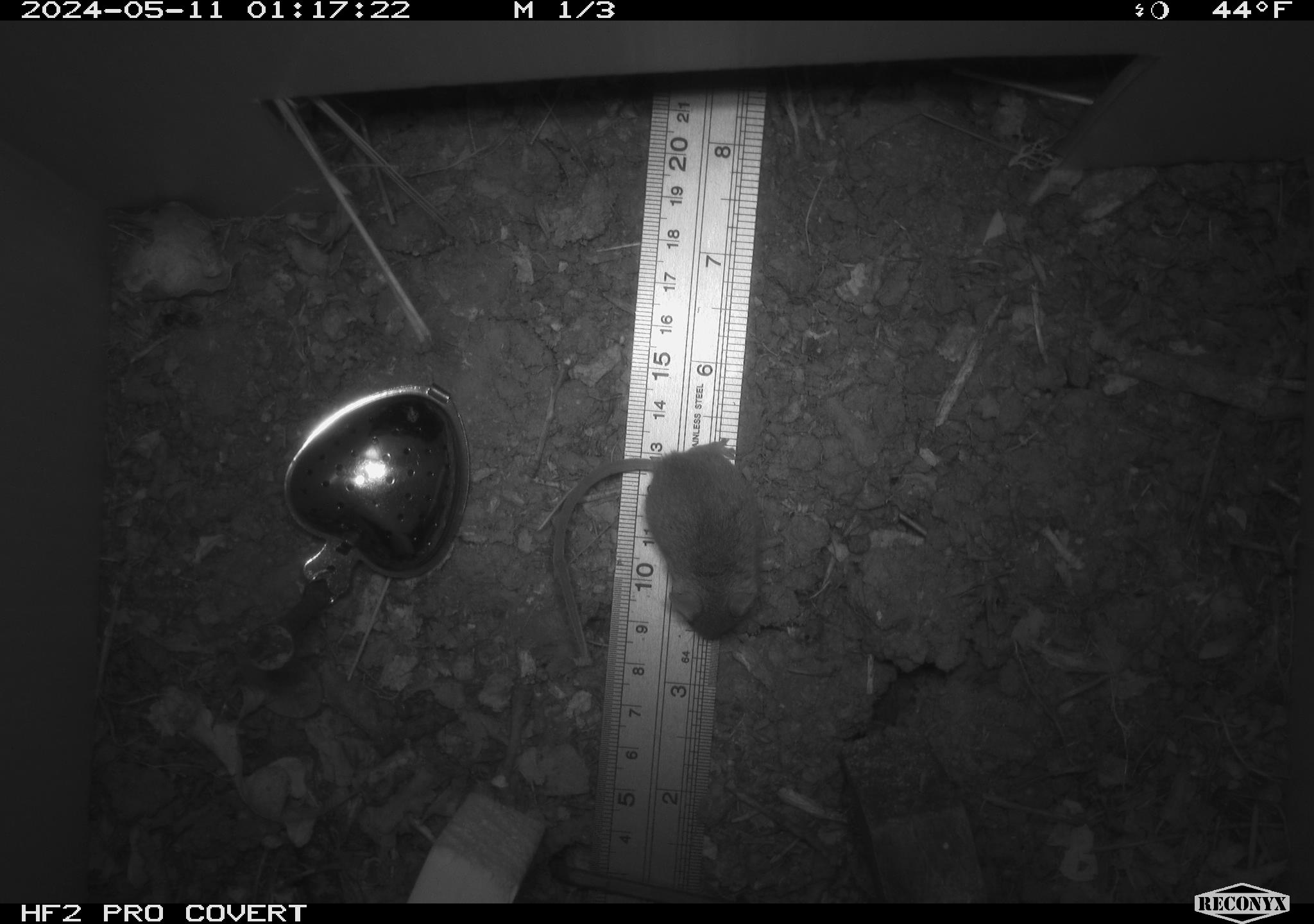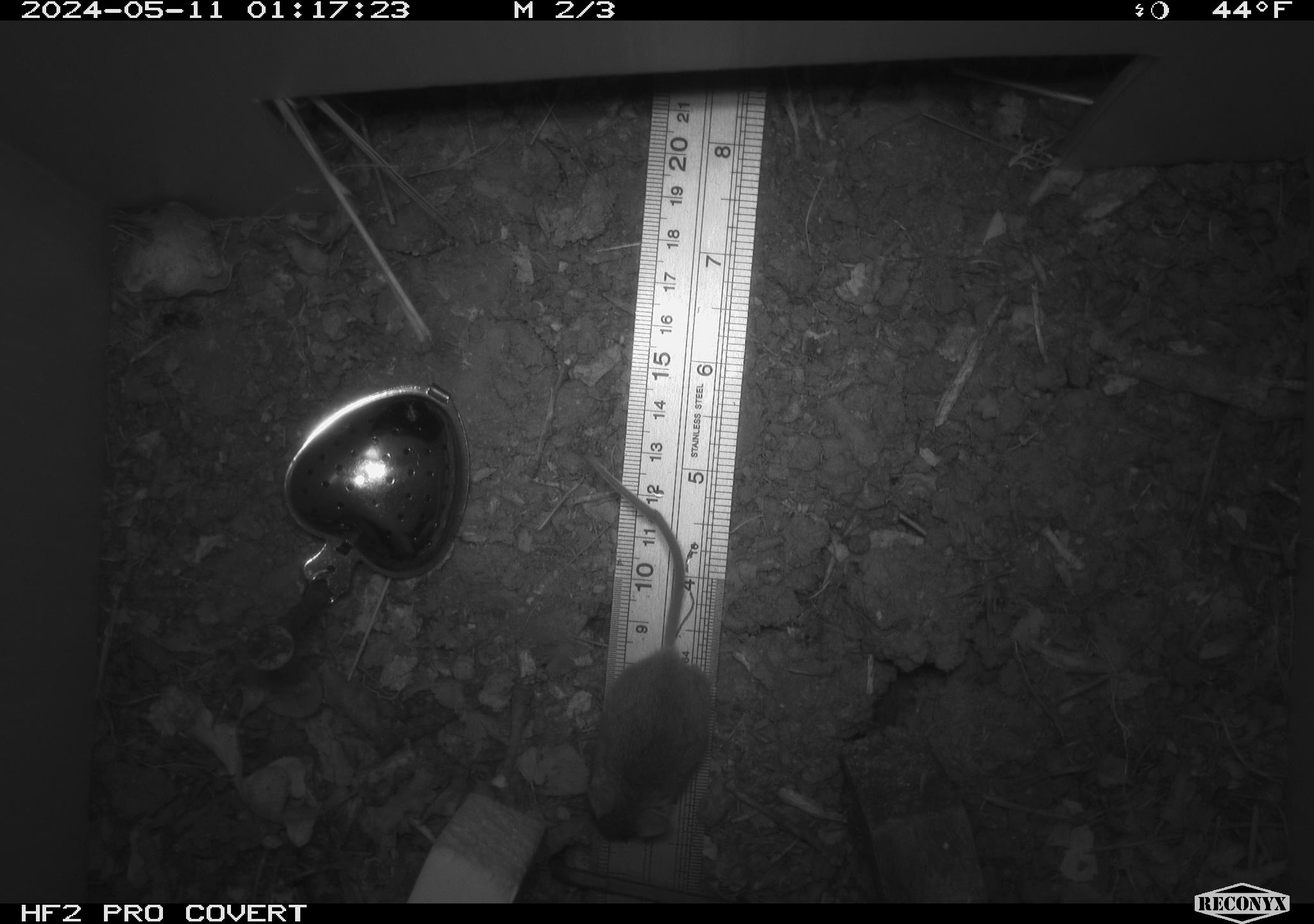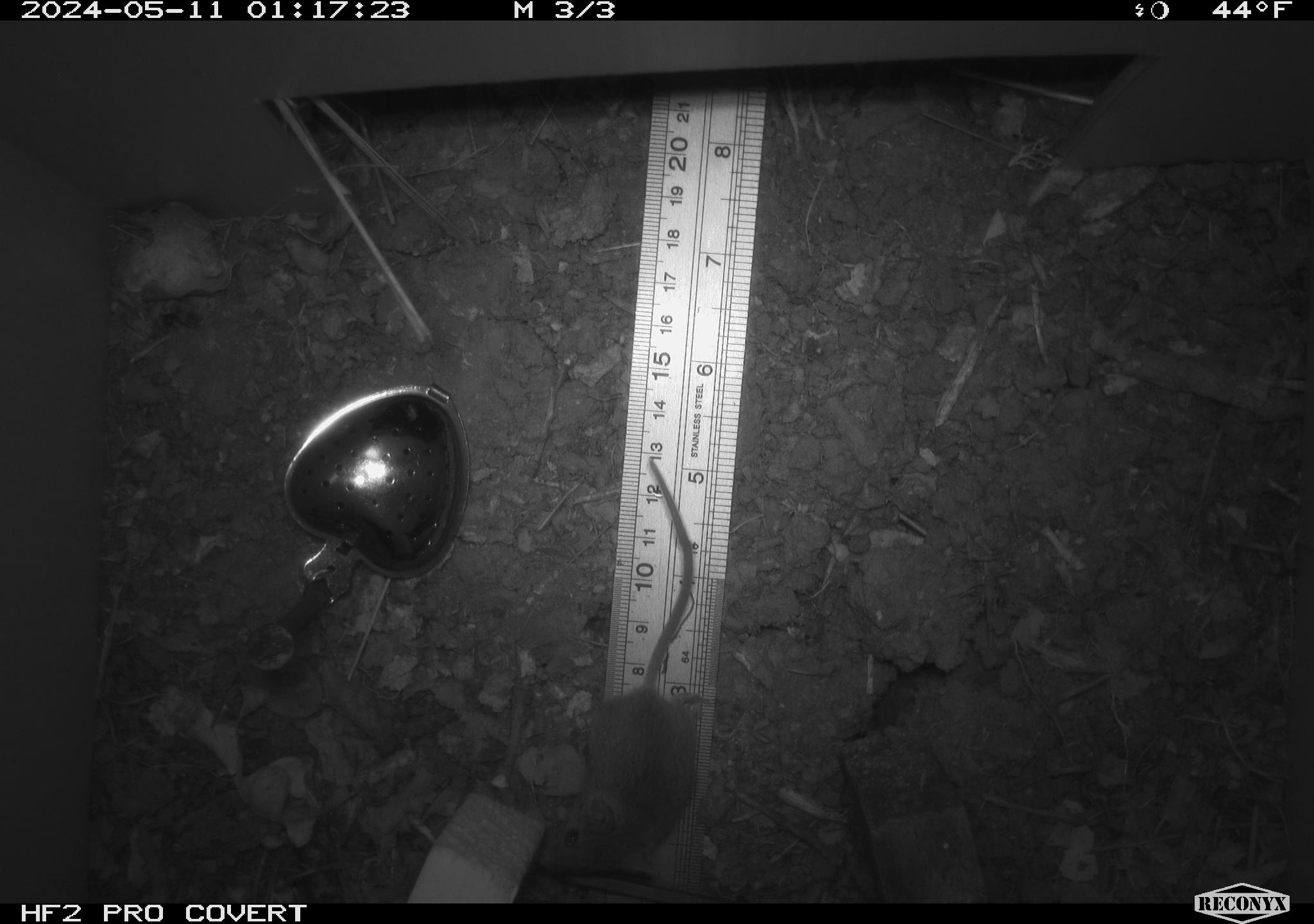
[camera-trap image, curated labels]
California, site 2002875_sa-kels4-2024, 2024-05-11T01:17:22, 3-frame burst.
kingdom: Animalia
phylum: Chordata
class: Mammalia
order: Rodentia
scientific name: Rodentia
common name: rodent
Rodent (Rodentia).